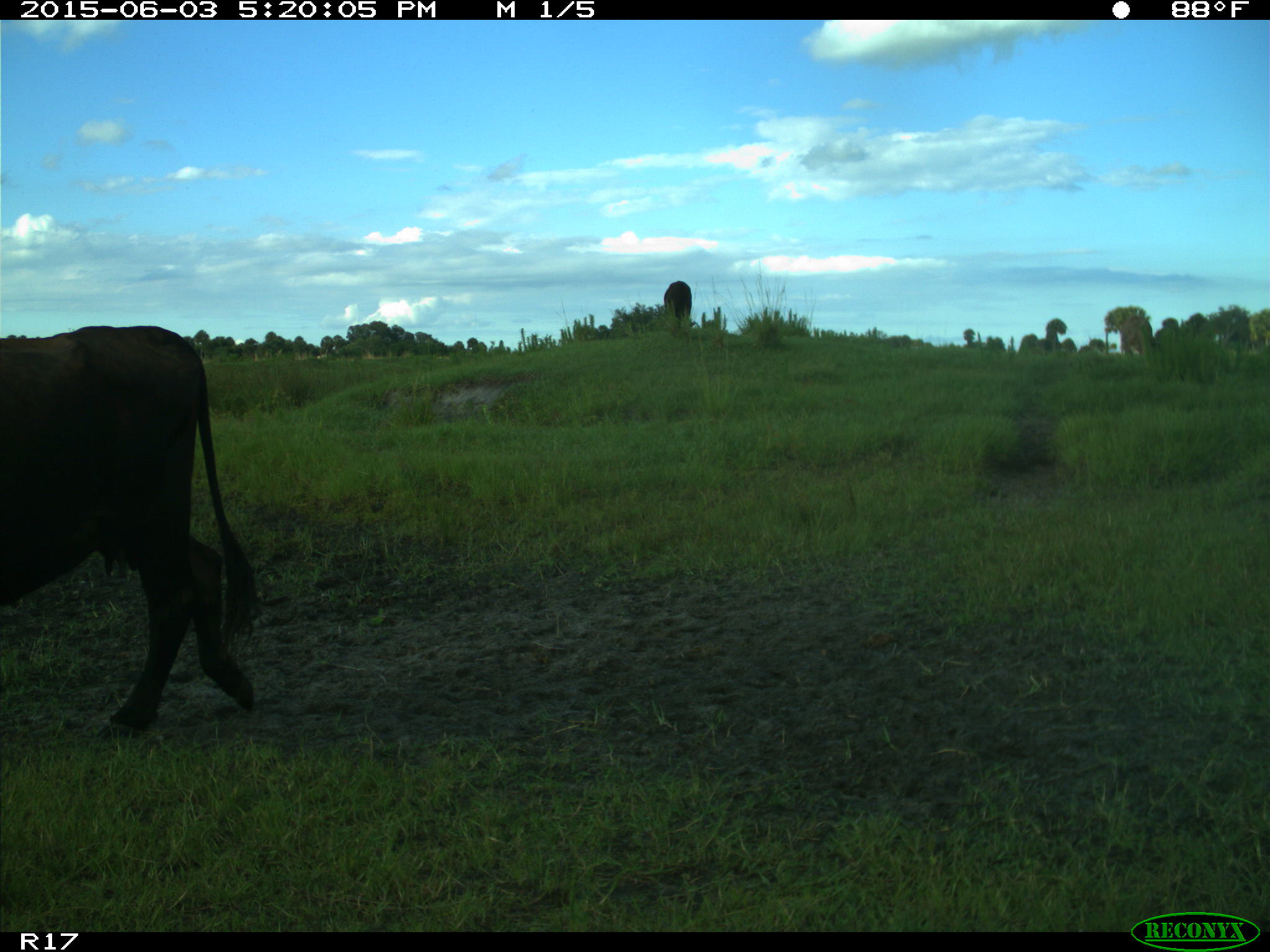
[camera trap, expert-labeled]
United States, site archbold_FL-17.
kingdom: Animalia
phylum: Chordata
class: Mammalia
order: Artiodactyla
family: Bovidae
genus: Bos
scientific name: Bos taurus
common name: domestic cow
Bos taurus (domestic cow).